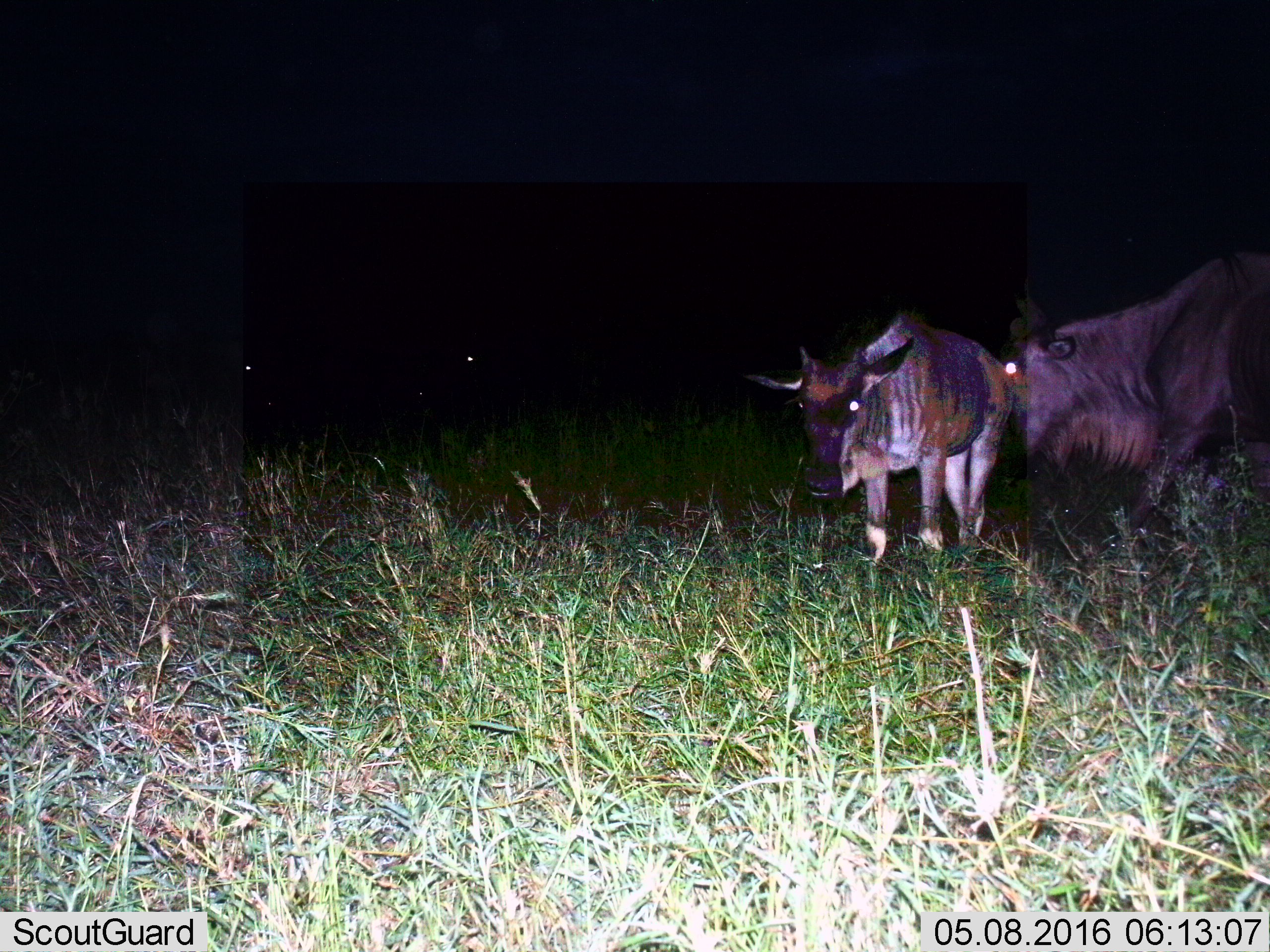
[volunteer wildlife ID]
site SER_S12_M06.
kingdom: Animalia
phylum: Chordata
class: Mammalia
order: Artiodactyla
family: Bovidae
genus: Connochaetes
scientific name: Connochaetes taurinus taurinus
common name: blue wildebeest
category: wildebeestblue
Wildebeestblue (blue wildebeest) (Connochaetes taurinus taurinus), count 4. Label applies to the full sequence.